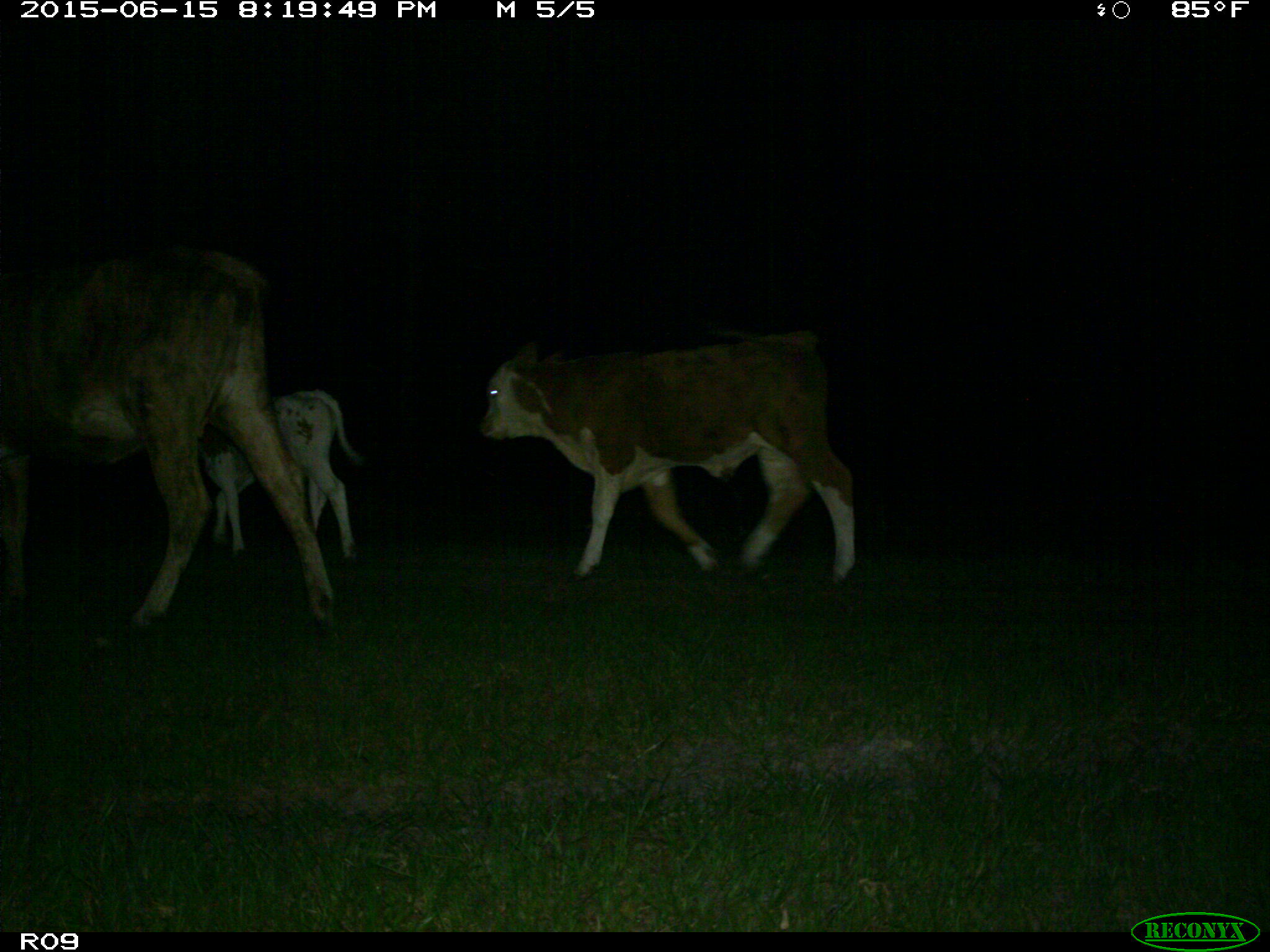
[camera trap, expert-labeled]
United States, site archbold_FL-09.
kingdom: Animalia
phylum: Chordata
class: Mammalia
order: Artiodactyla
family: Bovidae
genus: Bos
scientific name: Bos taurus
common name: domestic cow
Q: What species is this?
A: Bos taurus (domestic cow).